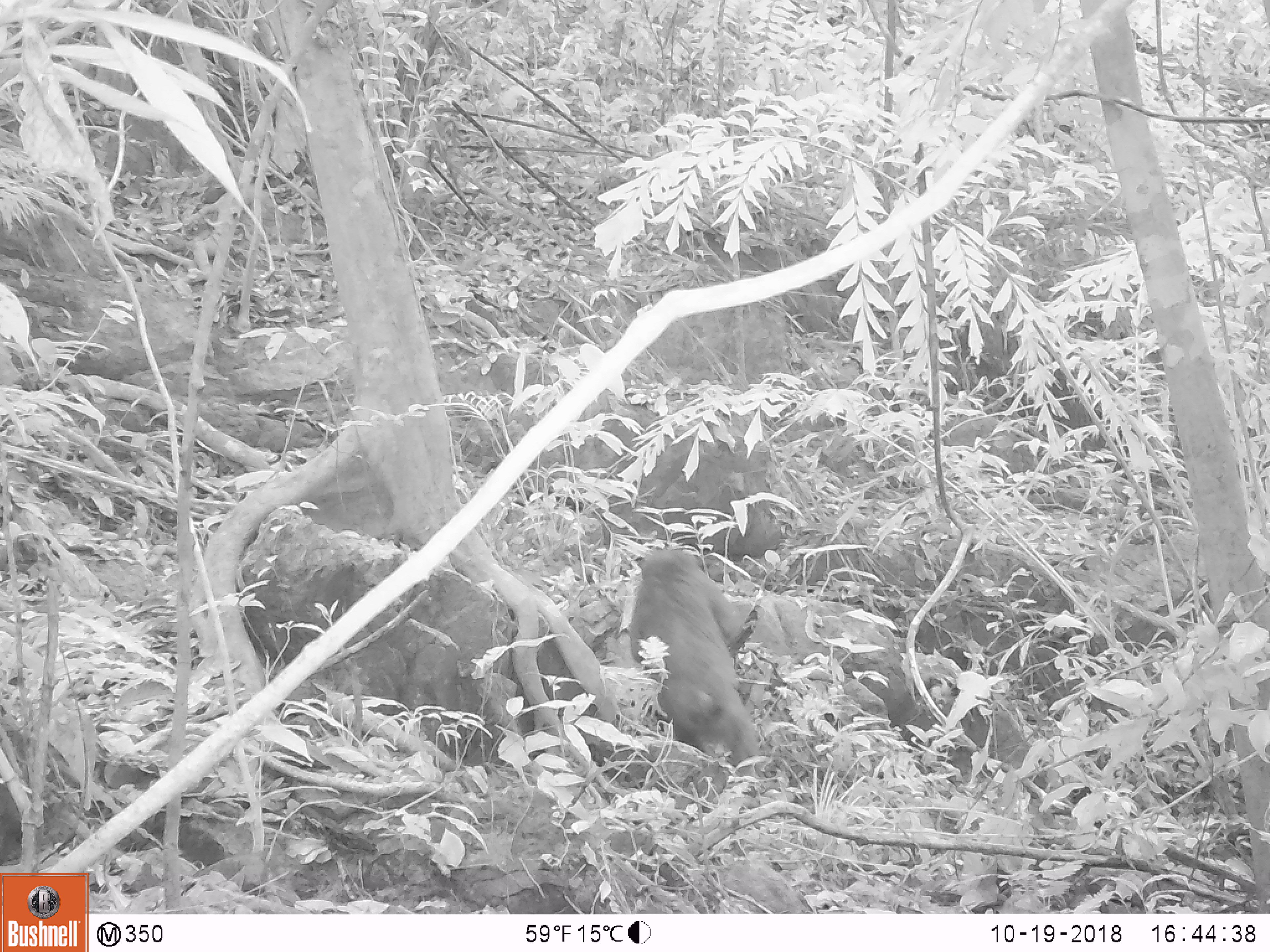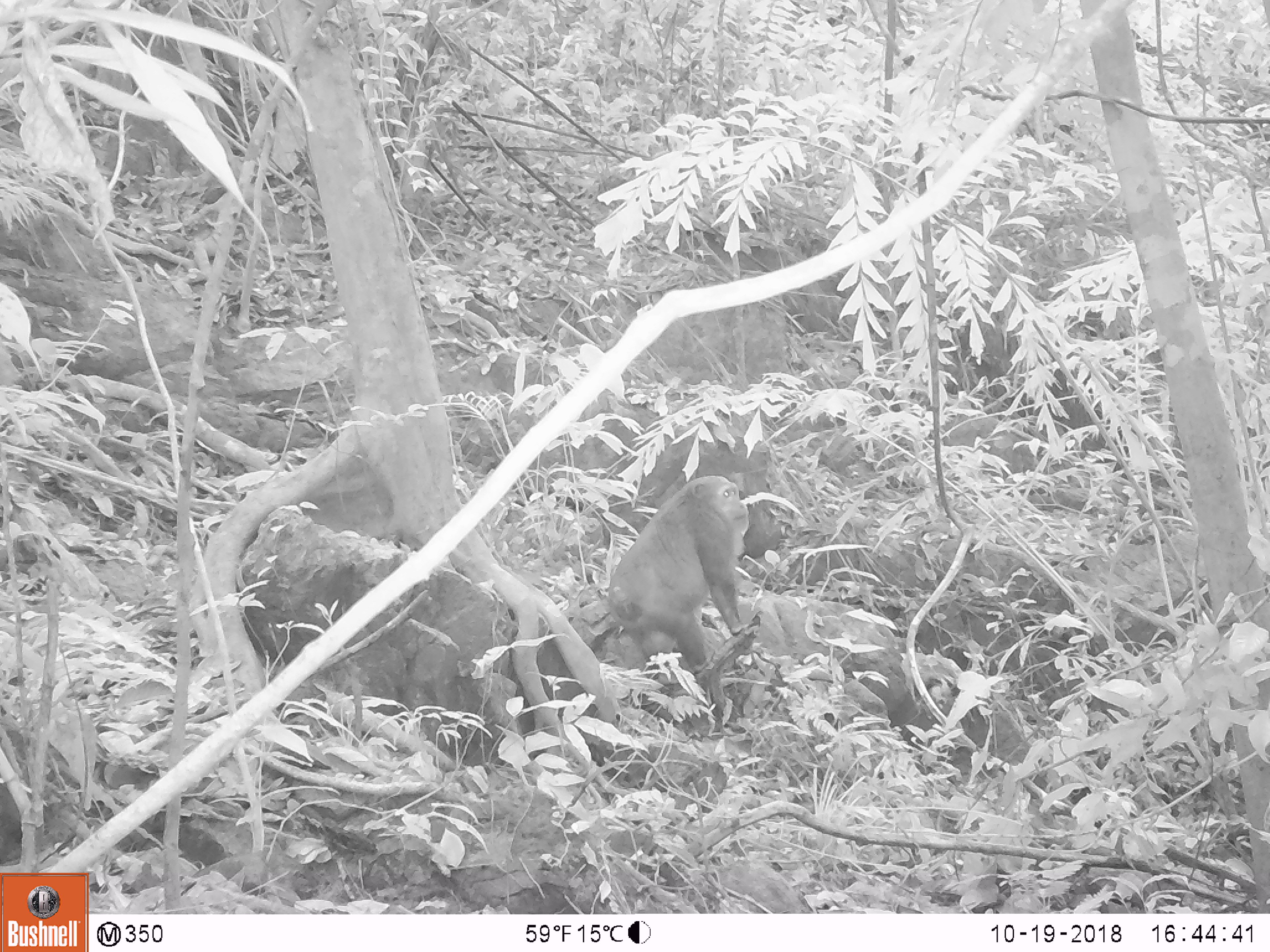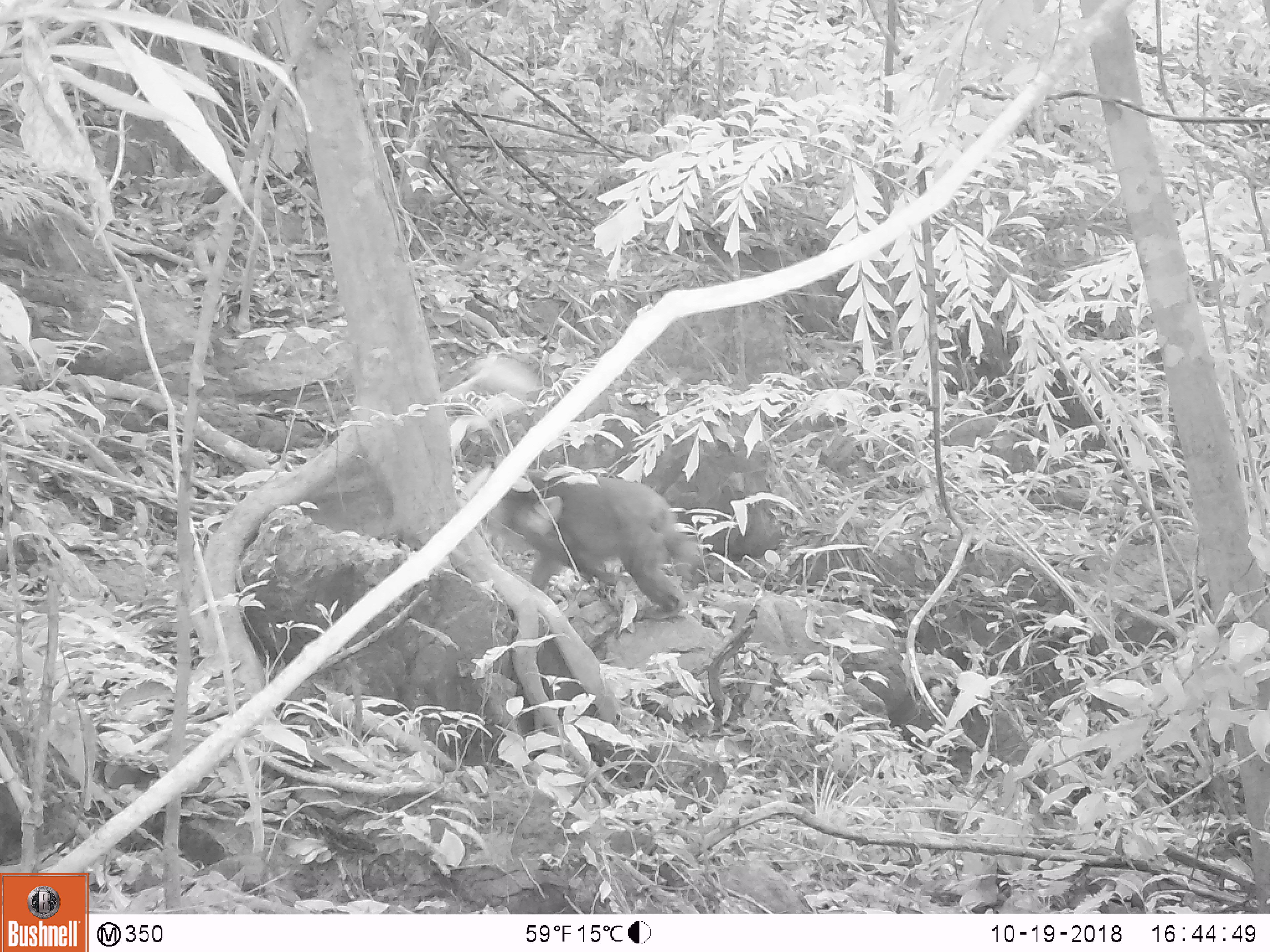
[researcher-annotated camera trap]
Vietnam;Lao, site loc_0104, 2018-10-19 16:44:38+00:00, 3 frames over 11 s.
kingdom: Animalia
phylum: Chordata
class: Mammalia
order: Primates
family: Cercopithecidae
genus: Macaca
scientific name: Macaca arctoides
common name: stump-tailed macaque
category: stump tailed macaque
Stump tailed macaque (stump-tailed macaque) (Macaca arctoides). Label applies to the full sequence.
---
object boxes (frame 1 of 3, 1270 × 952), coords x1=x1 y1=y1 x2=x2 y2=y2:
stump tailed macaque: x1=628 y1=548 x2=758 y2=779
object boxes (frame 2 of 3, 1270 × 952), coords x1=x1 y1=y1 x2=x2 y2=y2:
stump tailed macaque: x1=607 y1=475 x2=749 y2=669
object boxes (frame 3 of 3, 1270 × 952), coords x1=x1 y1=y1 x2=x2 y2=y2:
stump tailed macaque: x1=498 y1=468 x2=701 y2=619